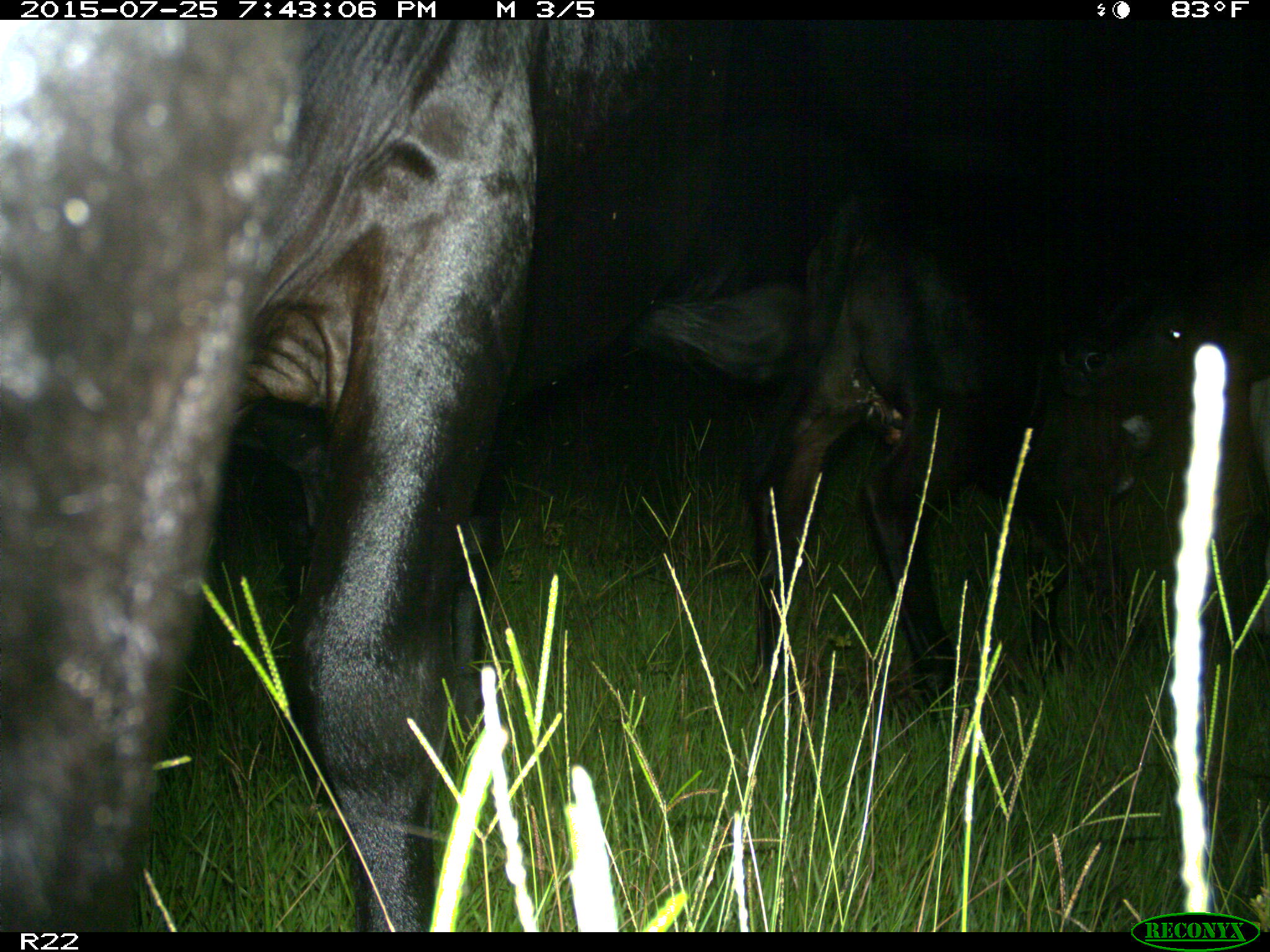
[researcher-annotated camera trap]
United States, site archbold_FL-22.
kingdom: Animalia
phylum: Chordata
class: Mammalia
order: Artiodactyla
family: Bovidae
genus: Bos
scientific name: Bos taurus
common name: domestic cow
Bos taurus (domestic cow).